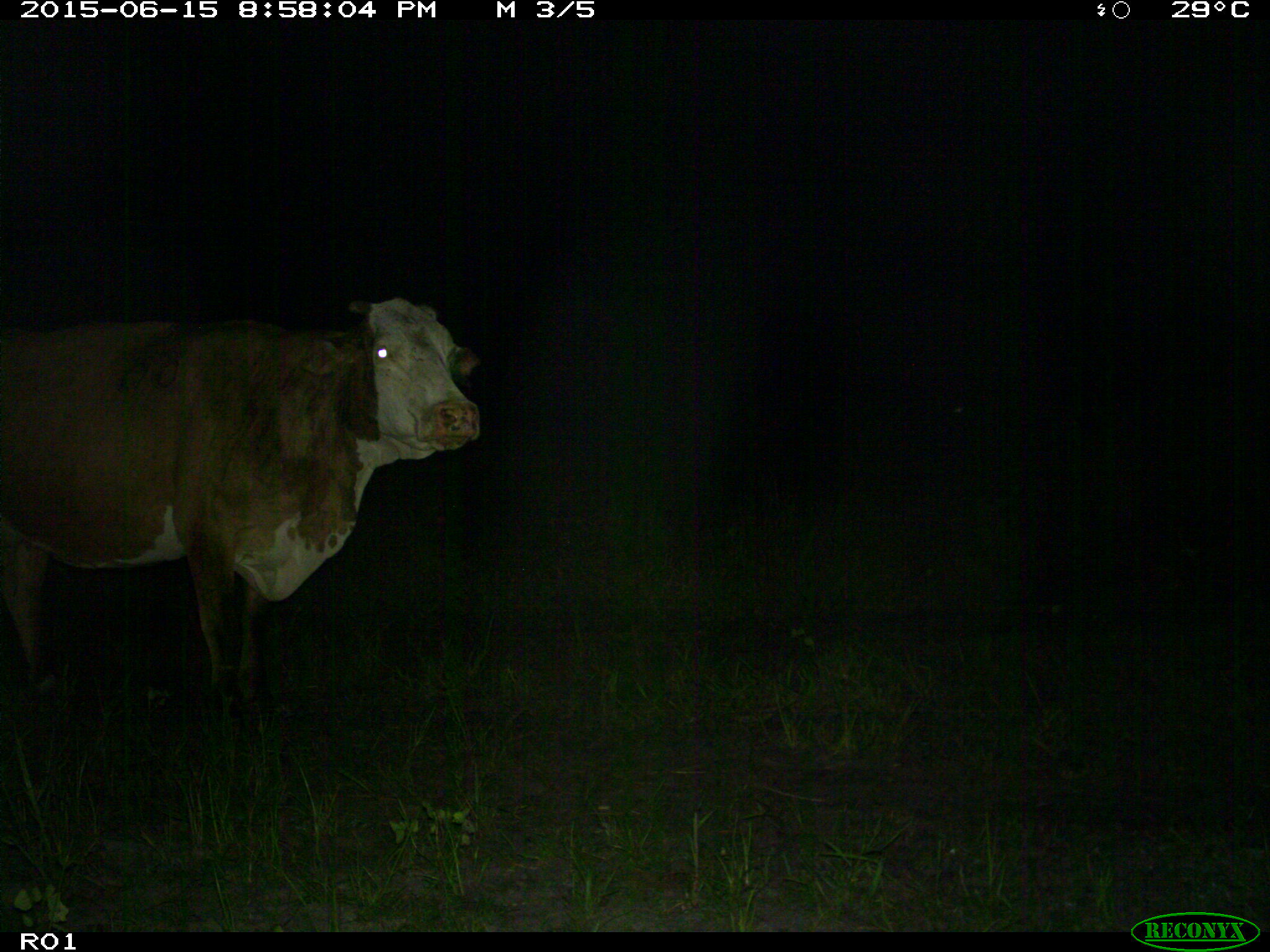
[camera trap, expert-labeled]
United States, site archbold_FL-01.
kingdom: Animalia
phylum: Chordata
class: Mammalia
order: Artiodactyla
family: Bovidae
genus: Bos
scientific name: Bos taurus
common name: domestic cow